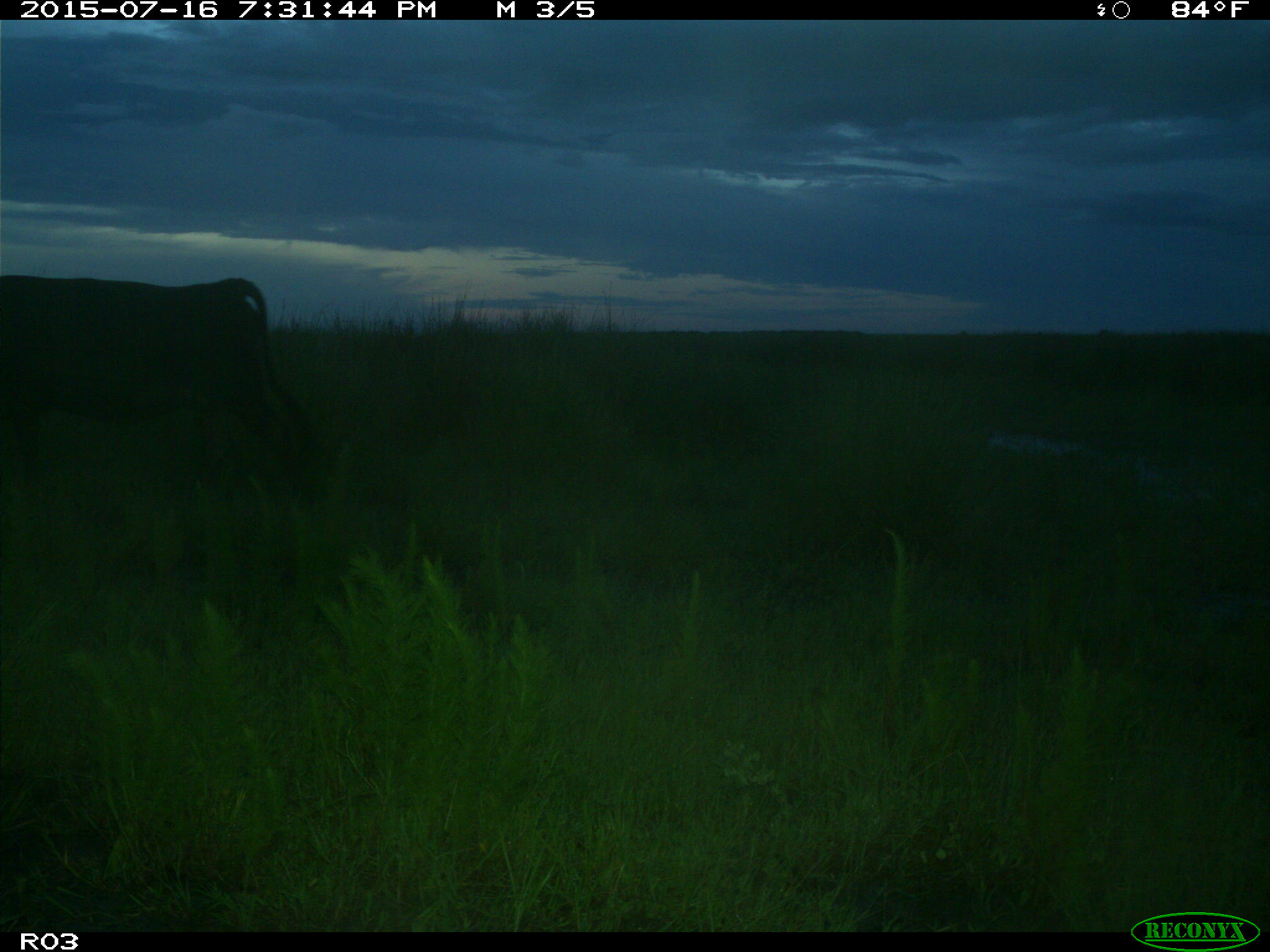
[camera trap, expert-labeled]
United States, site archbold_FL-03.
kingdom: Animalia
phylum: Chordata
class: Mammalia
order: Artiodactyla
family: Bovidae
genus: Bos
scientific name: Bos taurus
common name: domestic cow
Bos taurus (domestic cow).